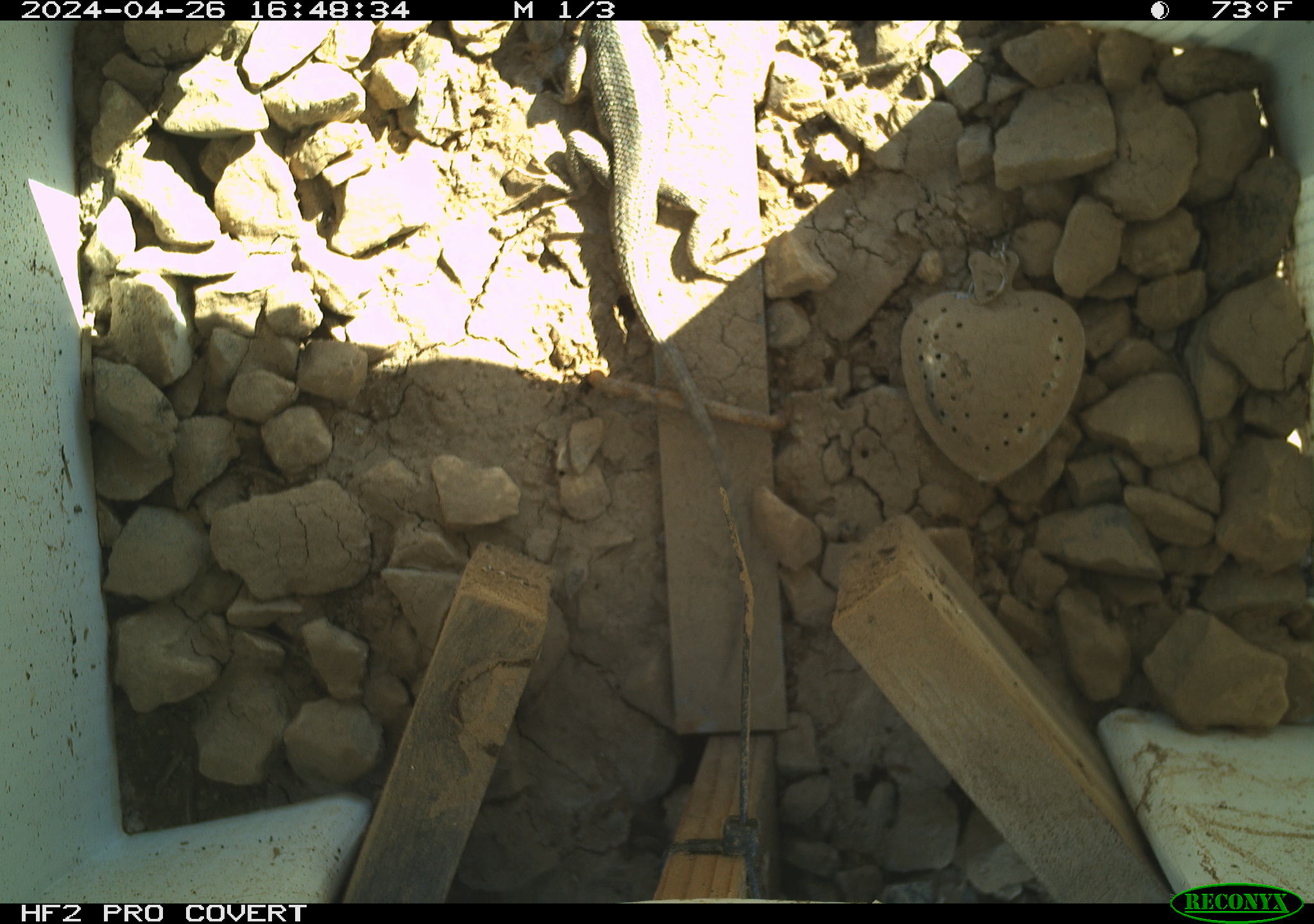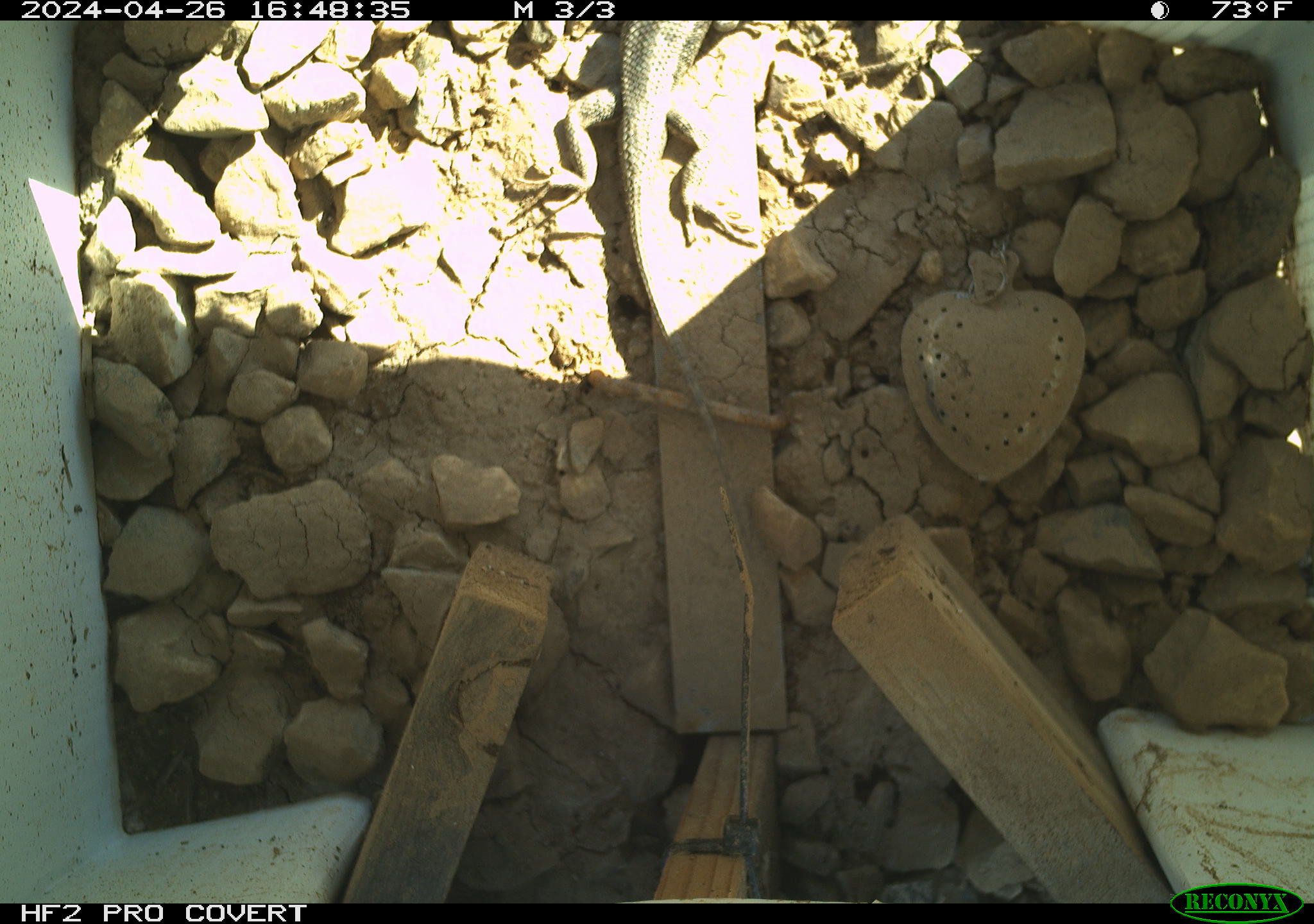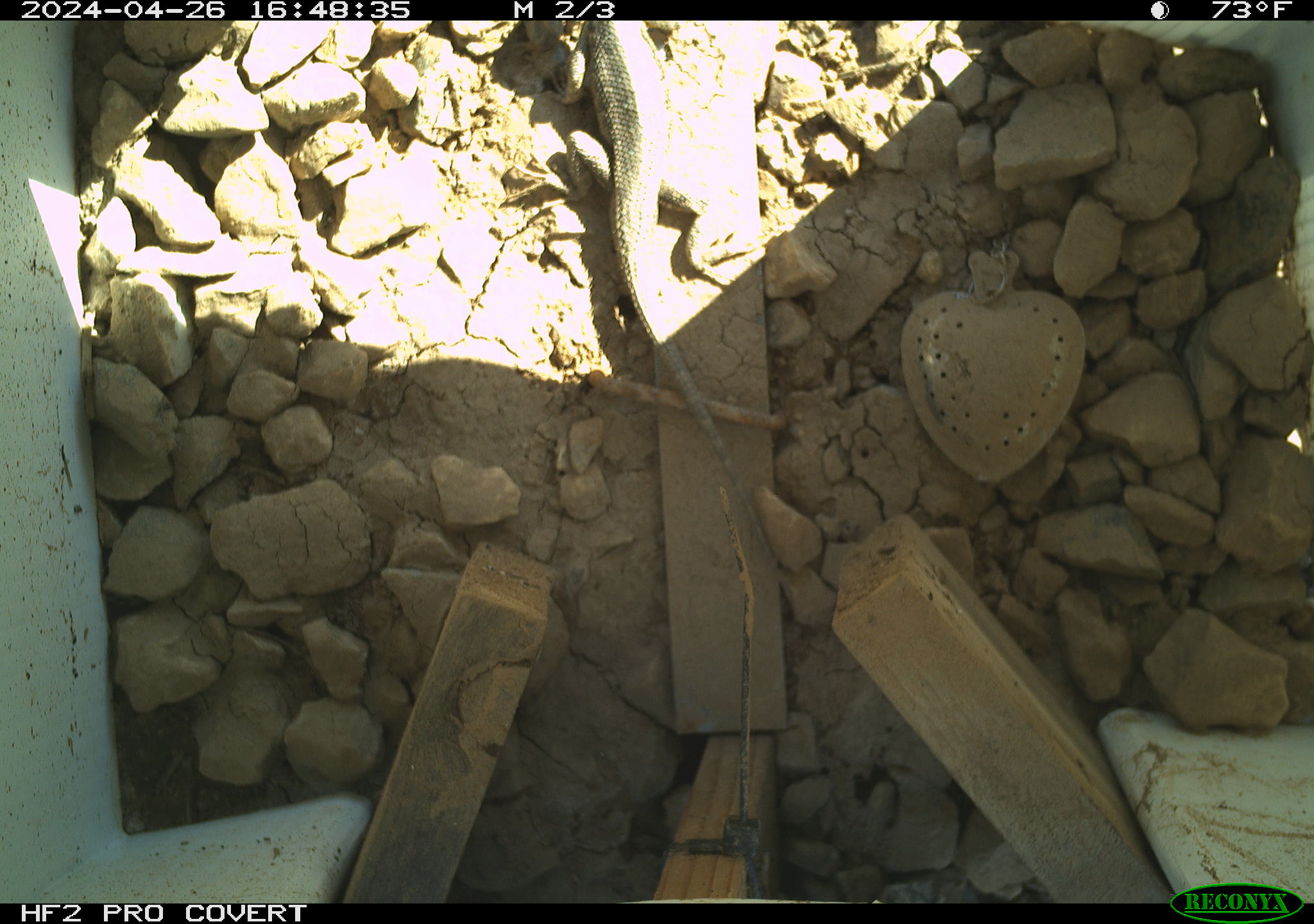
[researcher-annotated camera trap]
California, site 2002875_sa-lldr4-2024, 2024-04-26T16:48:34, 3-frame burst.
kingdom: Animalia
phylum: Chordata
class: Reptilia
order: Squamata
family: Phrynosomatidae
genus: Sceloporus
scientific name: Sceloporus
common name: spiny lizards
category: sceloporus species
Sceloporus species (spiny lizards) (Sceloporus).